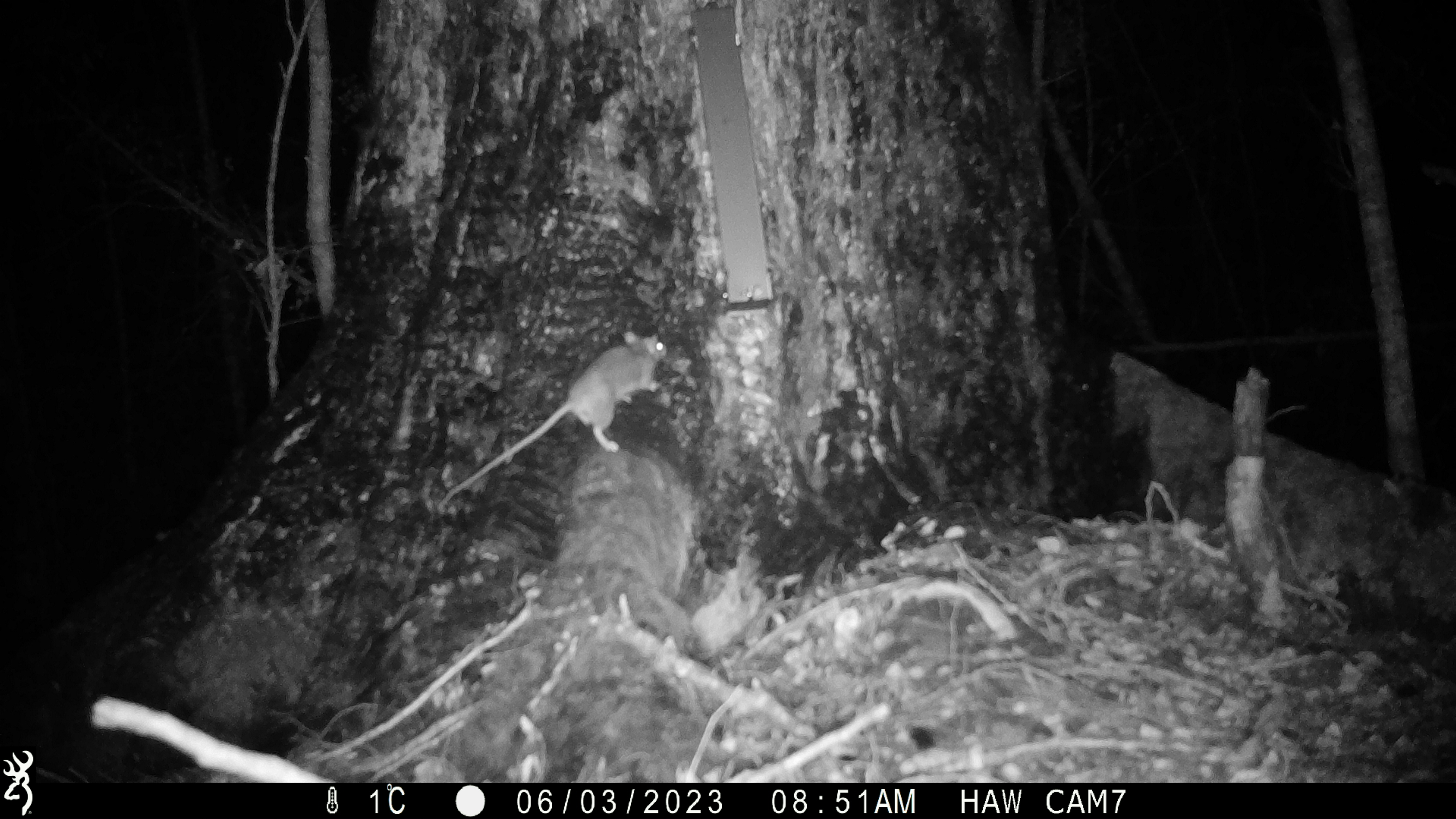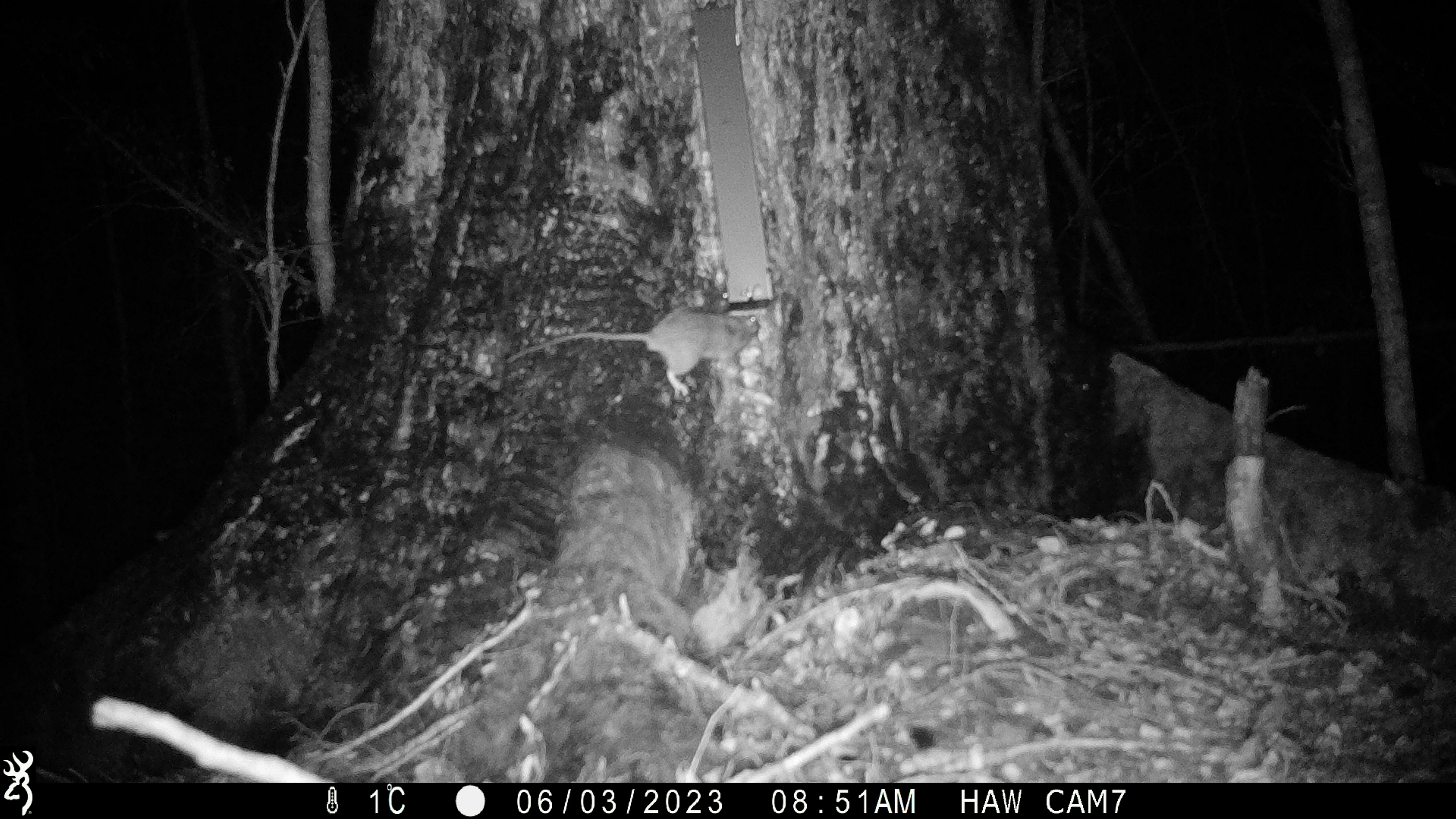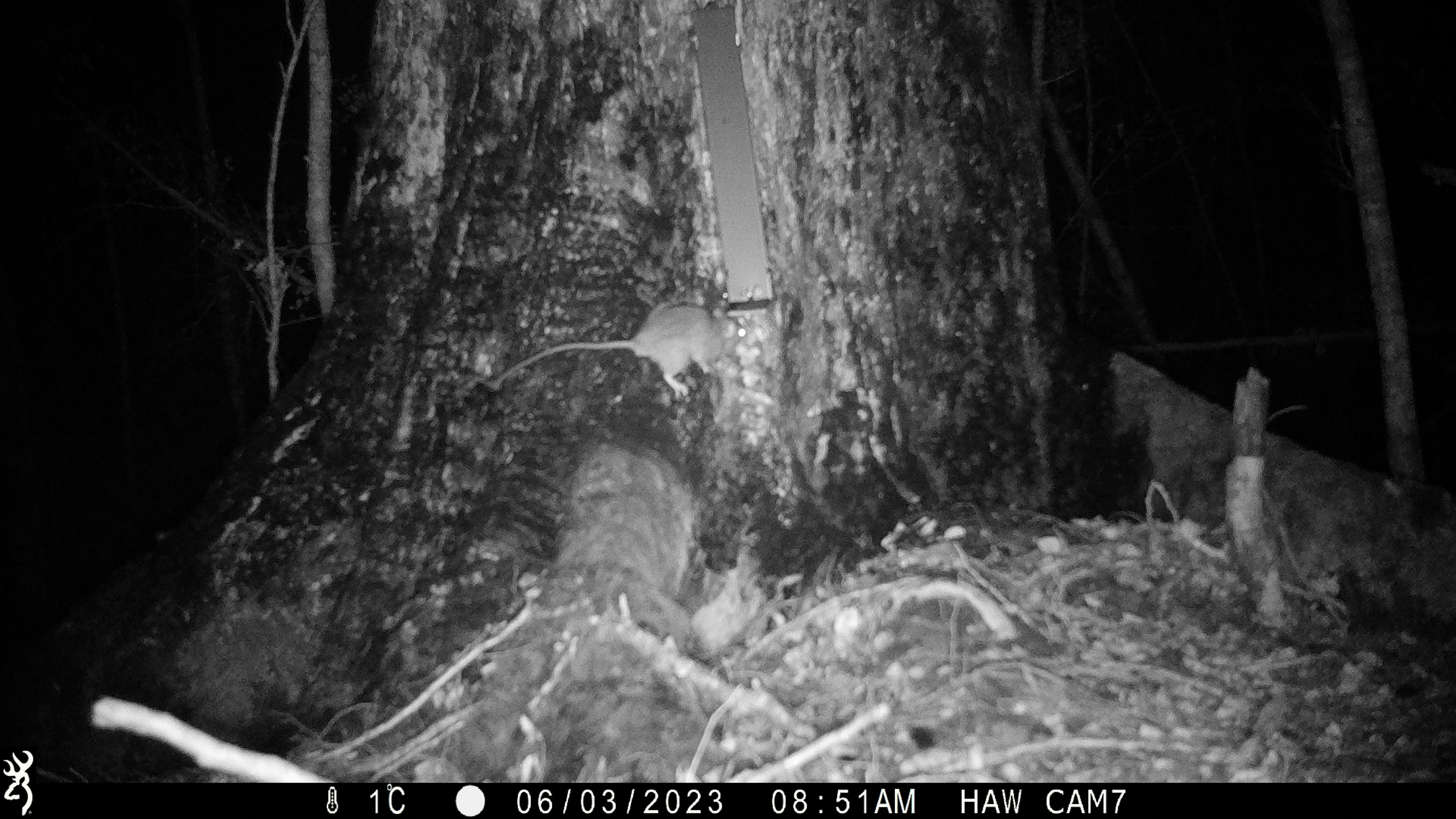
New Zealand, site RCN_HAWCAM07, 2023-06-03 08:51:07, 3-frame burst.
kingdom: Animalia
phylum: Chordata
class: Mammalia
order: Rodentia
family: Muridae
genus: Rattus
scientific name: Rattus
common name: rat